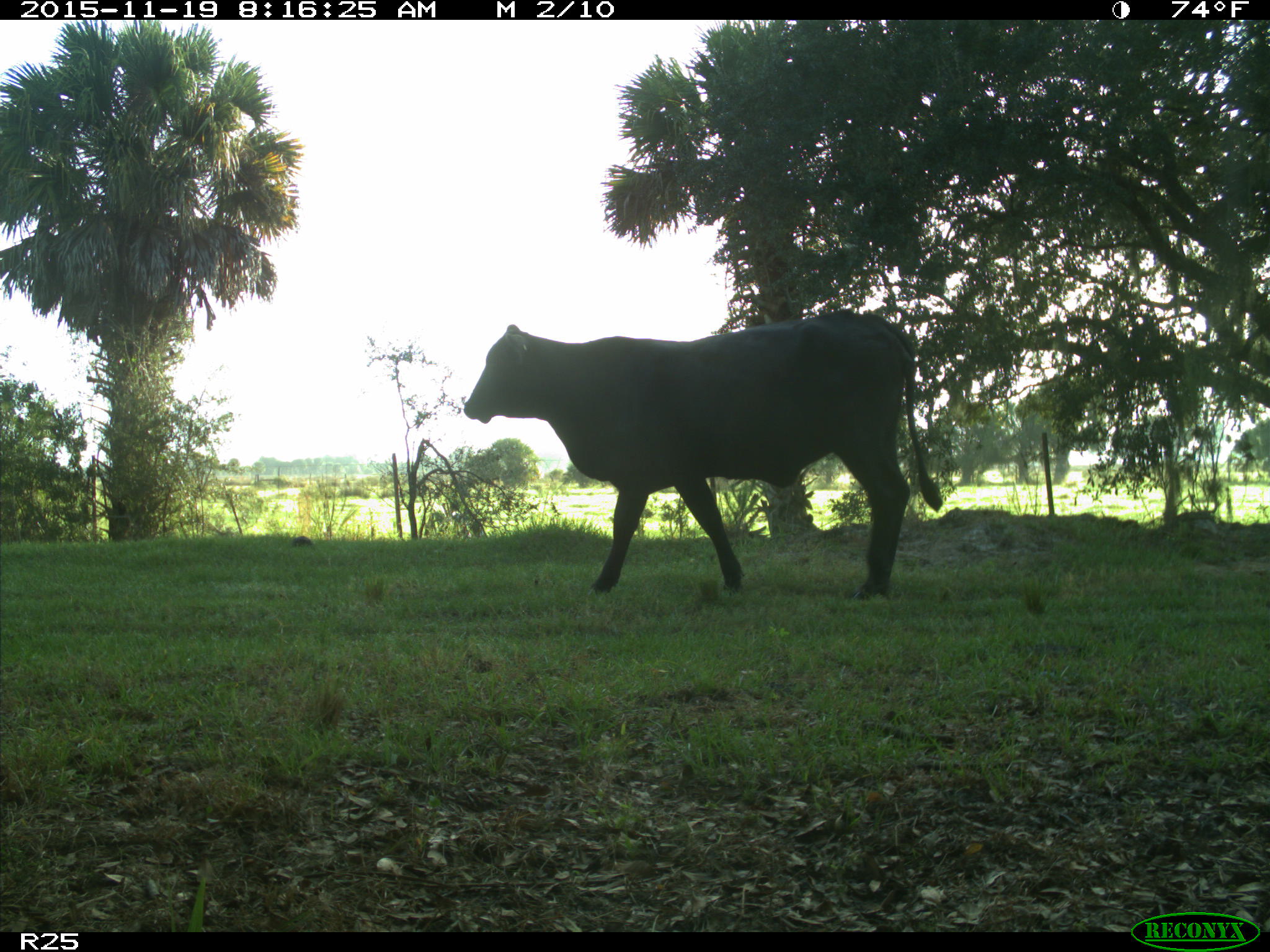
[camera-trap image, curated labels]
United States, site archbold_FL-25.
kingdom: Animalia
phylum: Chordata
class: Mammalia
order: Artiodactyla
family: Bovidae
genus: Bos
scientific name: Bos taurus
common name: domestic cow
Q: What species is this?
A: Bos taurus (domestic cow).